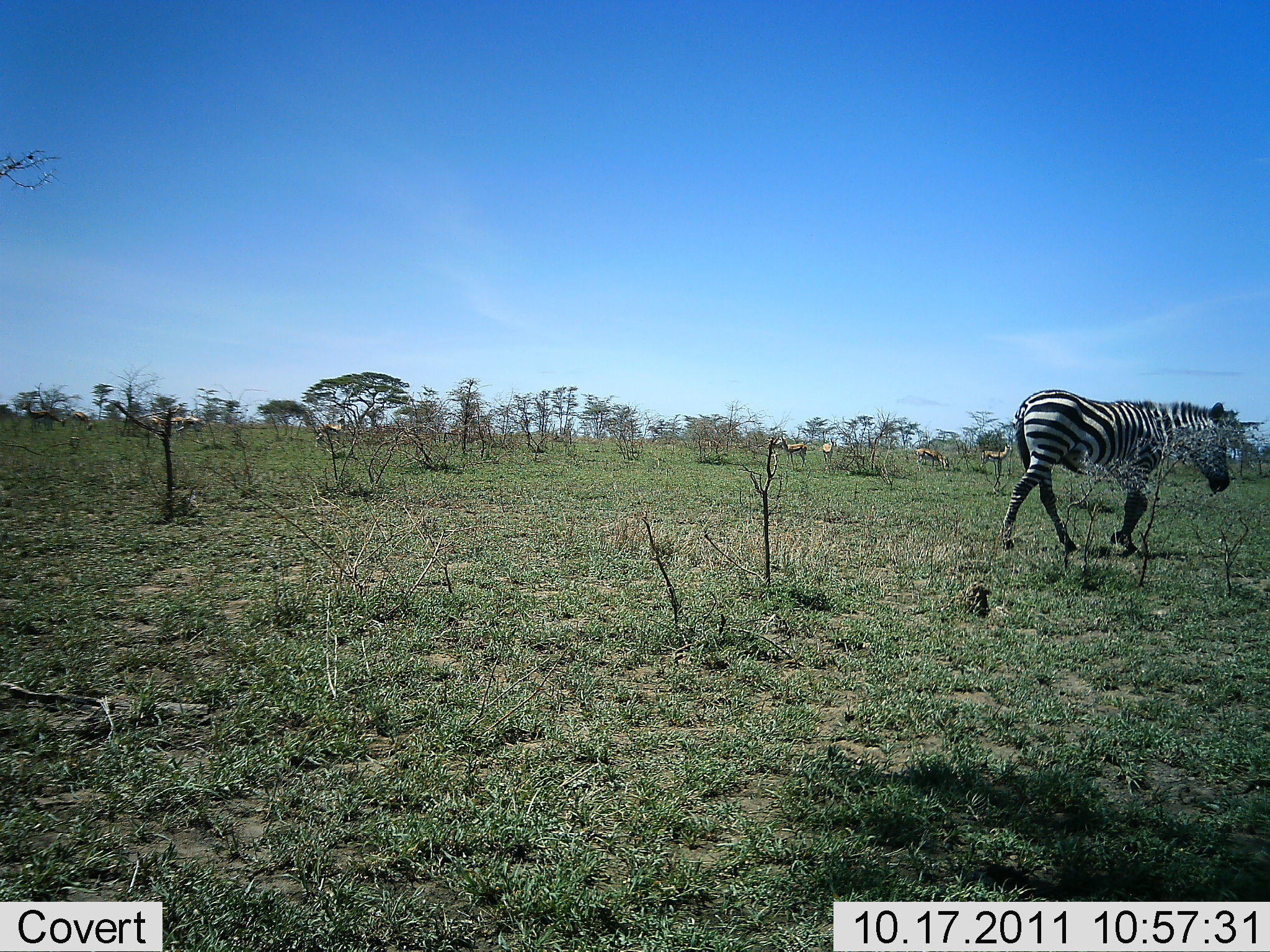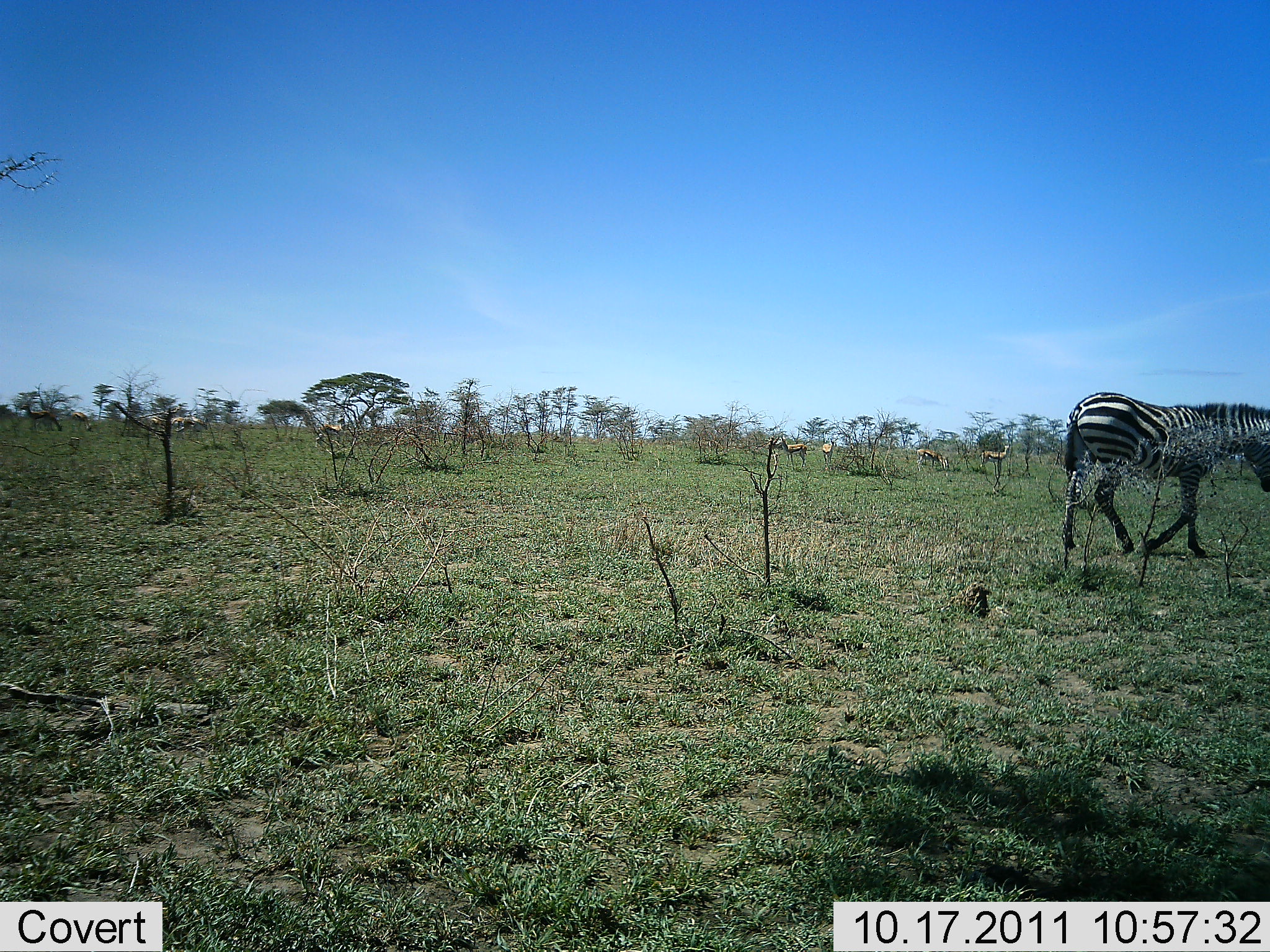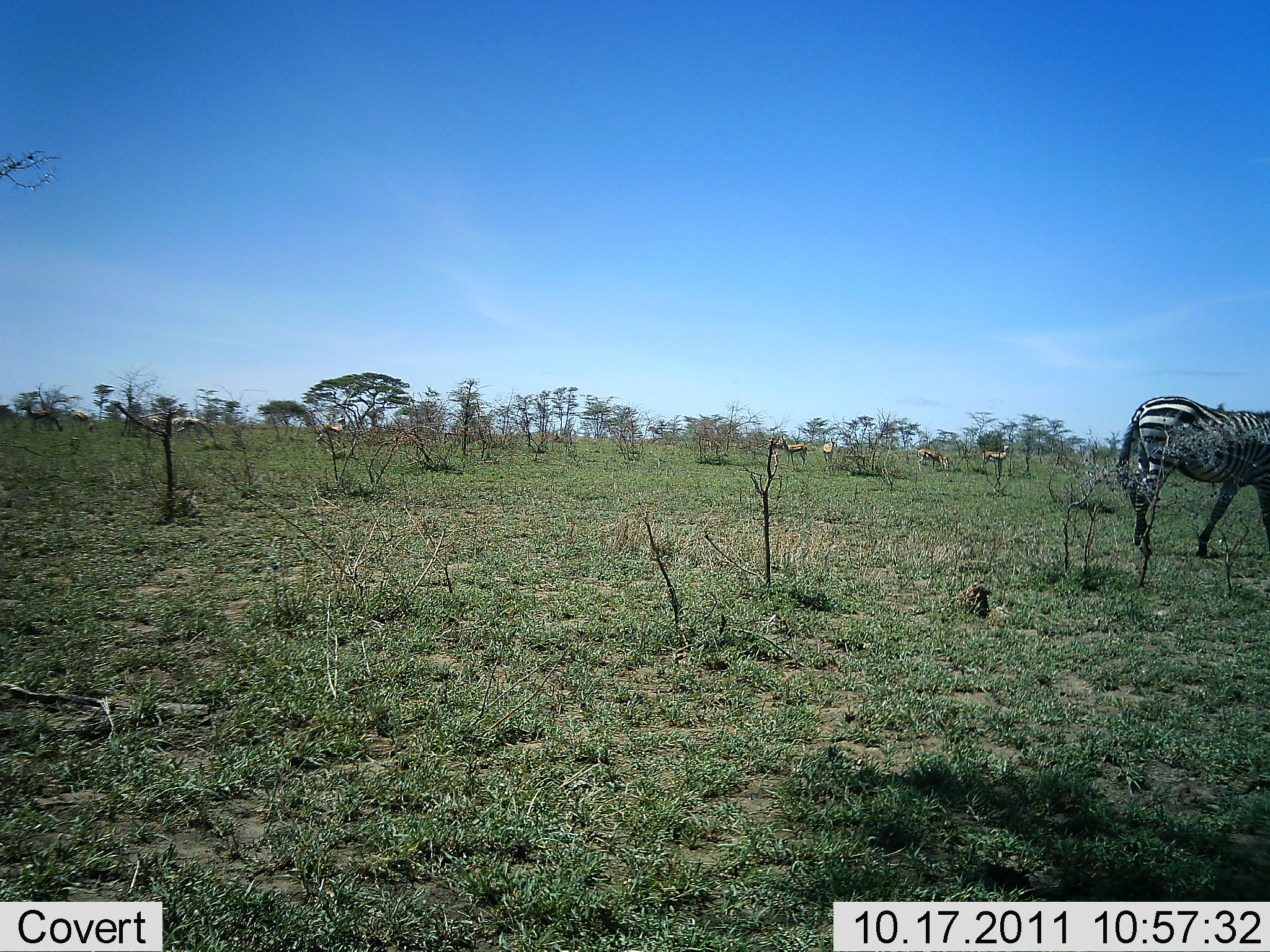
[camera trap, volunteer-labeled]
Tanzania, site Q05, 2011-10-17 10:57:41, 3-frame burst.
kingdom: Animalia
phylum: Chordata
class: Mammalia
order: Perissodactyla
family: Equidae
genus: Equus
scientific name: Equus quagga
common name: plains zebra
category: zebra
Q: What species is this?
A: Zebra (plains zebra) (Equus quagga).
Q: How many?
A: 1.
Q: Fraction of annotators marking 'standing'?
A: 0%.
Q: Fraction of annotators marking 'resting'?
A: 0%.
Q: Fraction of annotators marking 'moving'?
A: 100%.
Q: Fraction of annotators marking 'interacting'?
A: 0%.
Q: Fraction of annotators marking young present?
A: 0%.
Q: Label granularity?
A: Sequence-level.